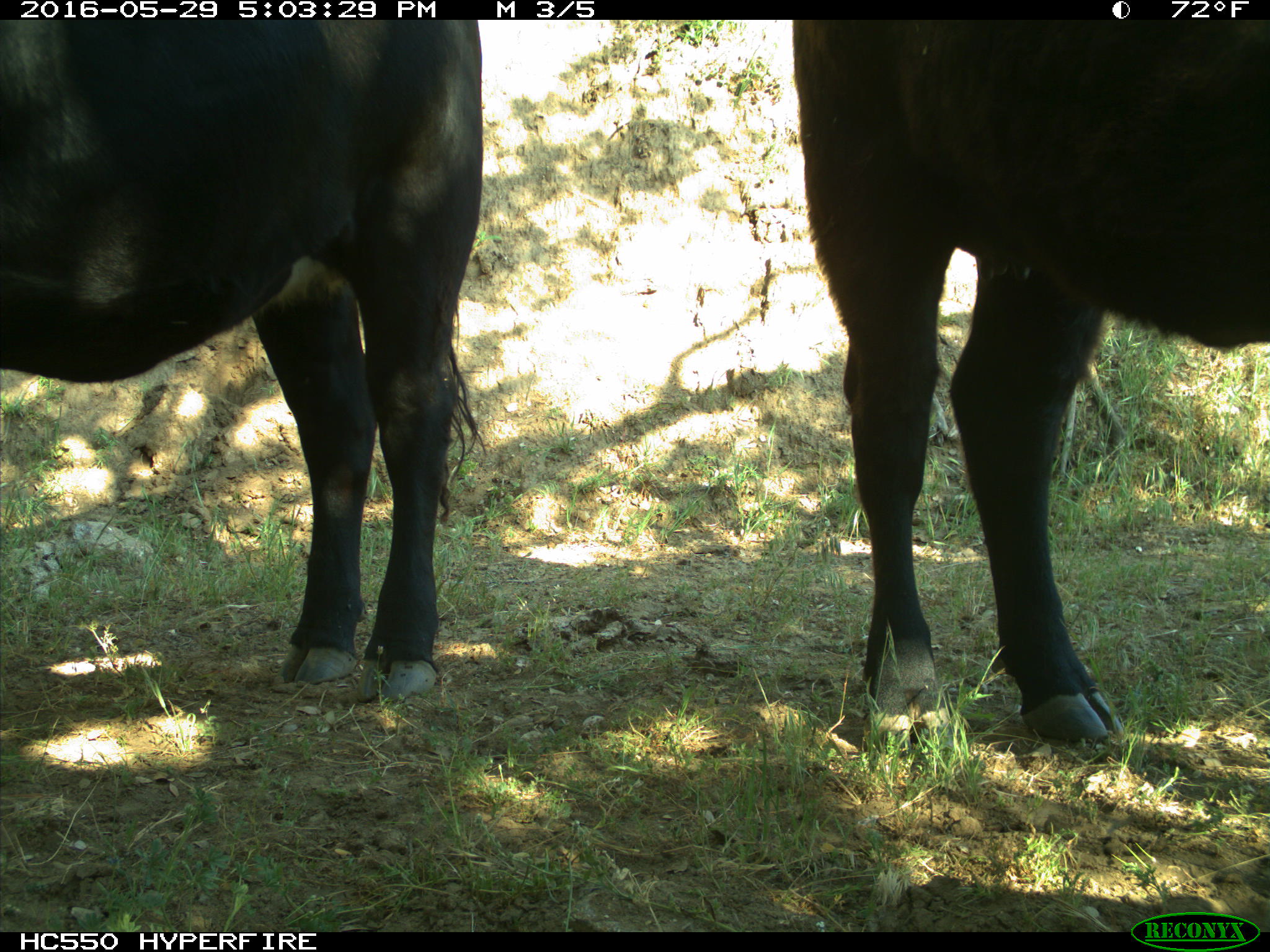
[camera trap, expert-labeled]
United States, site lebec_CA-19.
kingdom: Animalia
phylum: Chordata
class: Mammalia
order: Artiodactyla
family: Bovidae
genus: Bos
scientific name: Bos taurus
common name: domestic cow